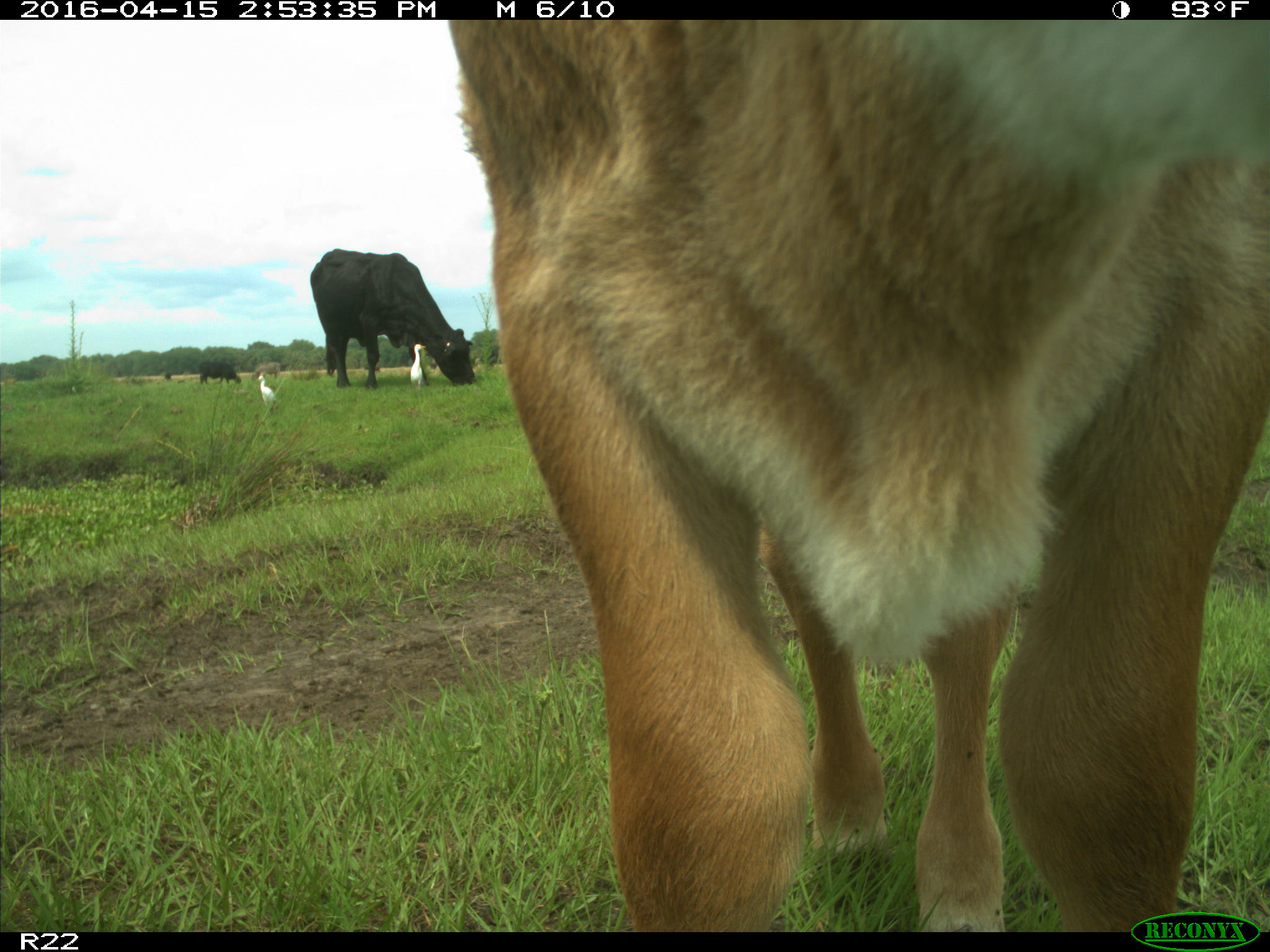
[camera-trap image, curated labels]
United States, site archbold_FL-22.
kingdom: Animalia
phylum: Chordata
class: Mammalia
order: Artiodactyla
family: Bovidae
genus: Bos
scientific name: Bos taurus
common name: domestic cow